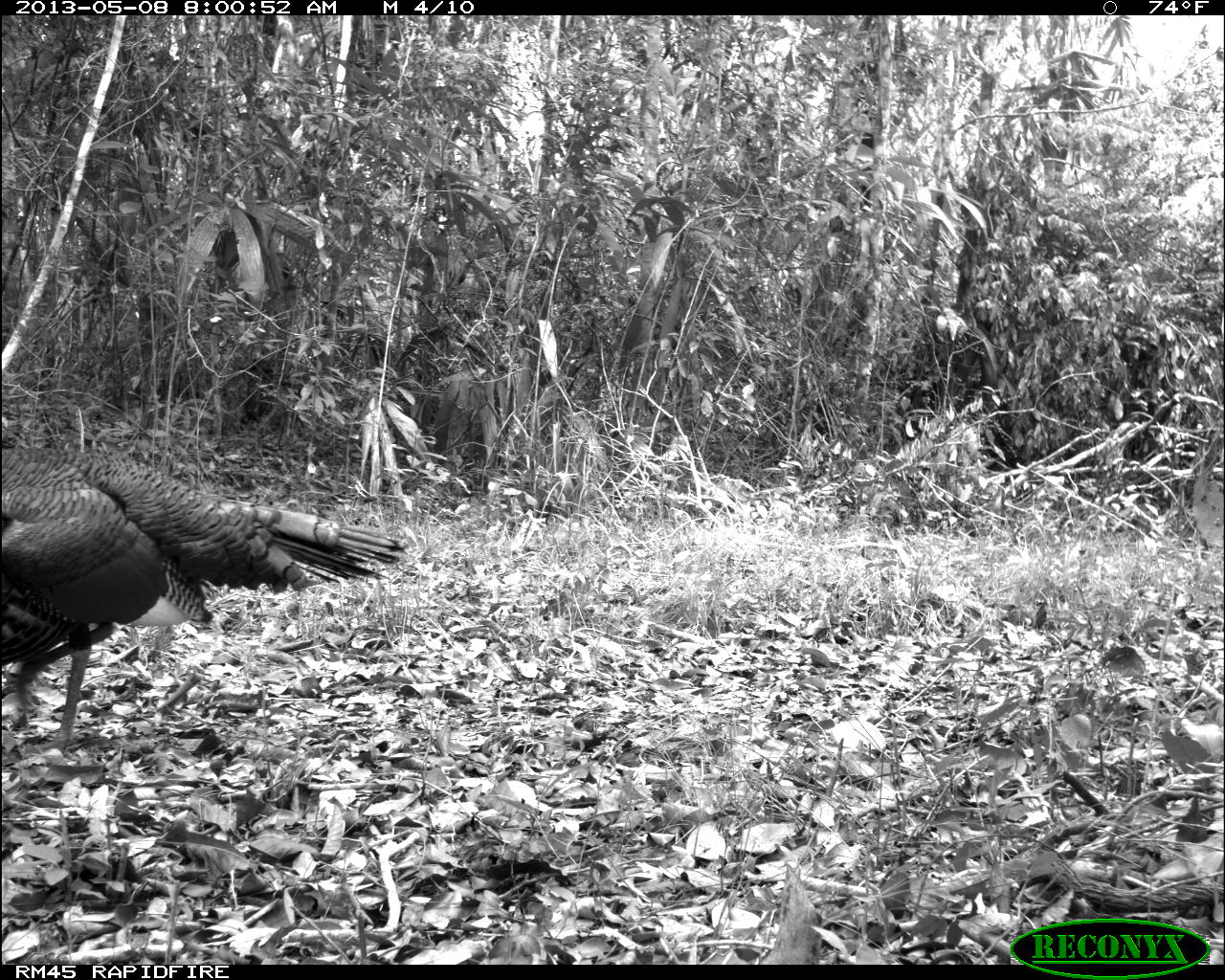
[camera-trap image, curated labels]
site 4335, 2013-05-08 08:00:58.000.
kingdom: Animalia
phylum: Chordata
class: Aves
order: Galliformes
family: Phasianidae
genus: Meleagris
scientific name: Meleagris ocellata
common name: ocellated turkey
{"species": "Meleagris ocellata (ocellated turkey)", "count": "1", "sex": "male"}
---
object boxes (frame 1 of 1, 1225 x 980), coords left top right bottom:
meleagris ocellata: 0 441 404 754